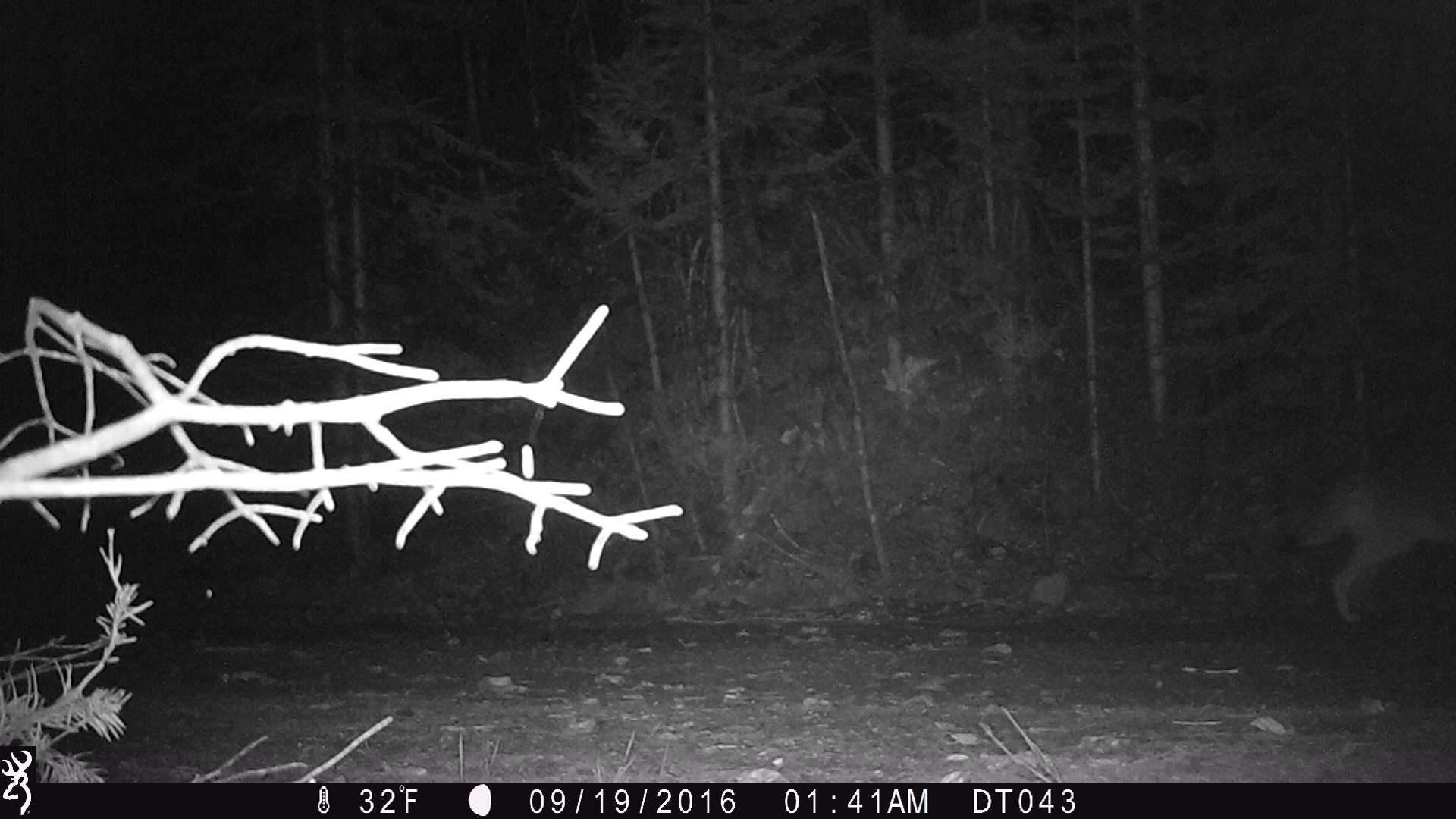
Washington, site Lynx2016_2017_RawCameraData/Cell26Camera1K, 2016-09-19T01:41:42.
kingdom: Animalia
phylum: Chordata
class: Mammalia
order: Carnivora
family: Canidae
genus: Canis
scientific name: Canis latrans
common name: coyote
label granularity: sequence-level